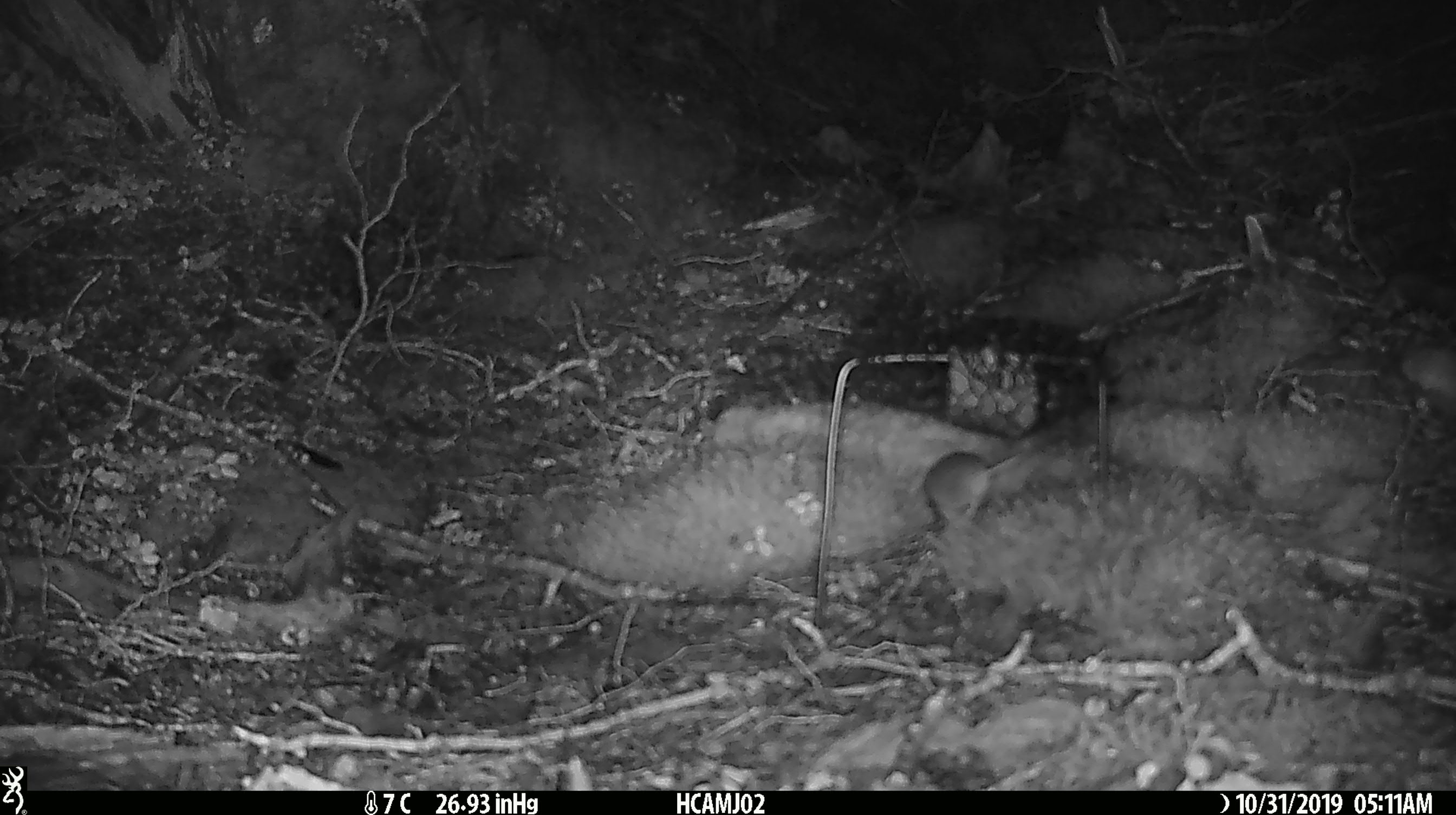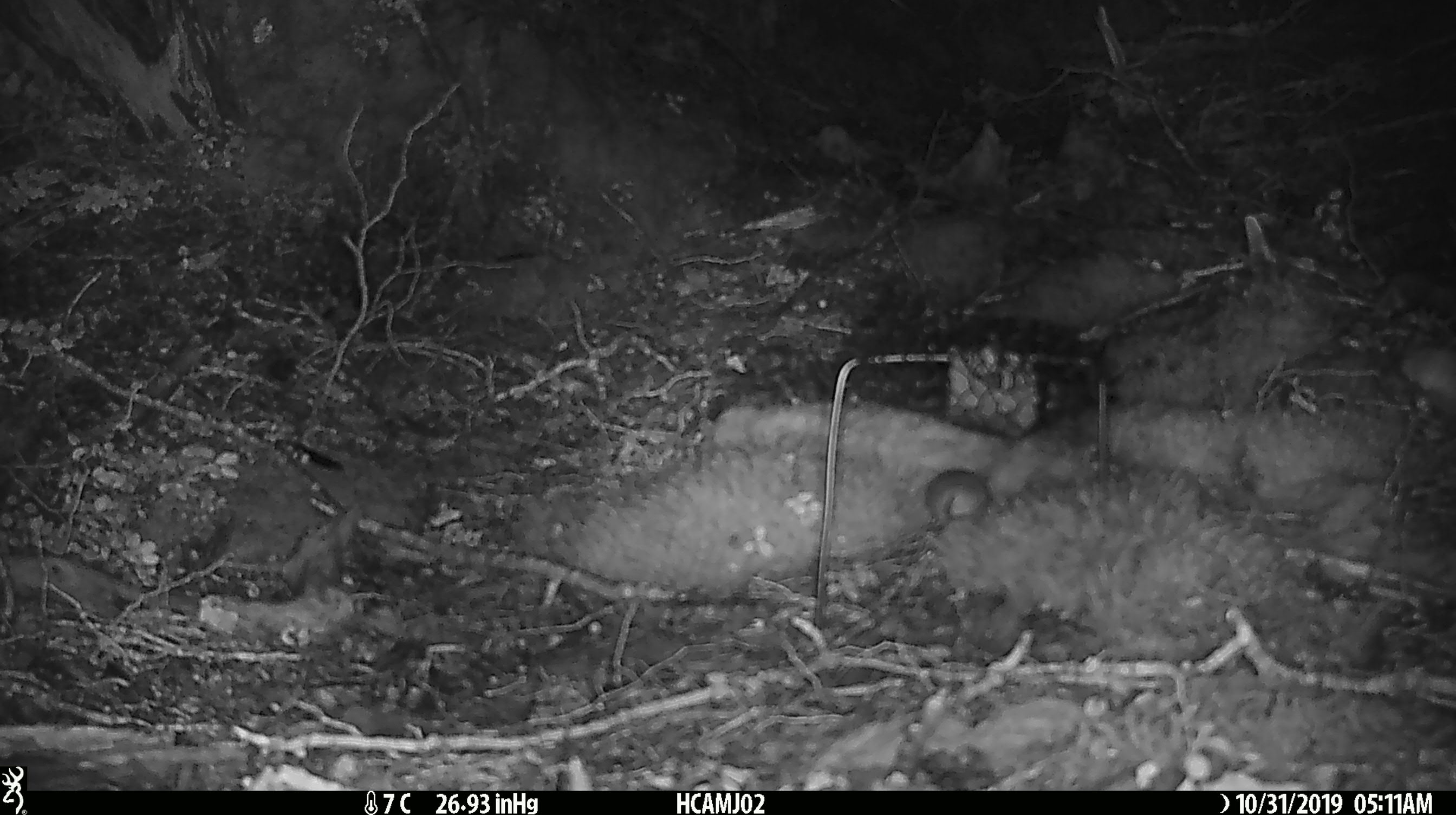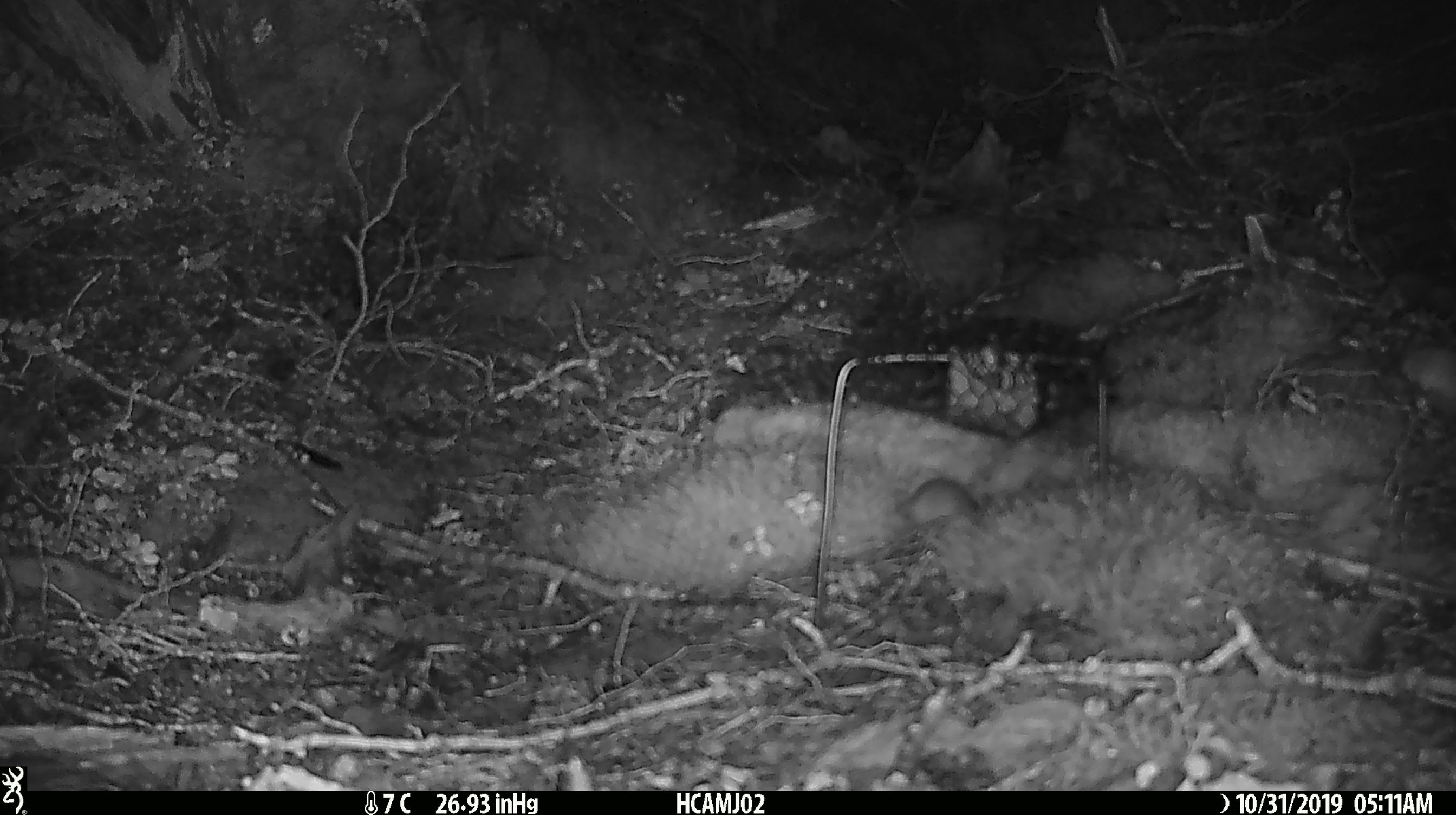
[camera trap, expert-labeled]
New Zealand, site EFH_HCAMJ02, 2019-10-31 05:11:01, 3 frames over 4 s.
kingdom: Animalia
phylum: Chordata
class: Mammalia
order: Rodentia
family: Muridae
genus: Mus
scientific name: Mus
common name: mouse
Mouse (Mus).